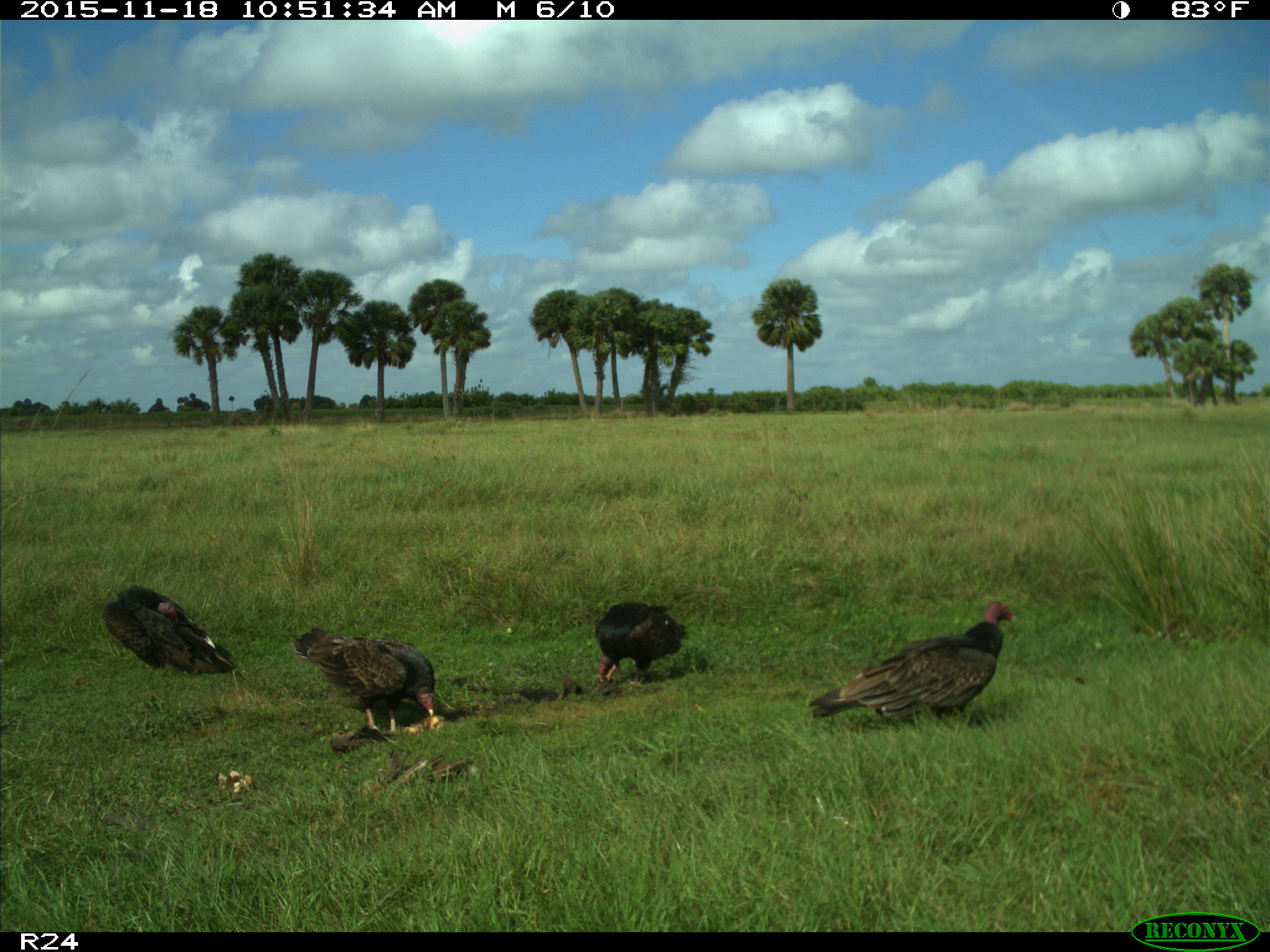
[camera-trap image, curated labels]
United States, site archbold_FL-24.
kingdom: Animalia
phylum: Chordata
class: Aves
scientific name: Aves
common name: birds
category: unidentified bird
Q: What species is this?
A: Unidentified bird (birds) (Aves).